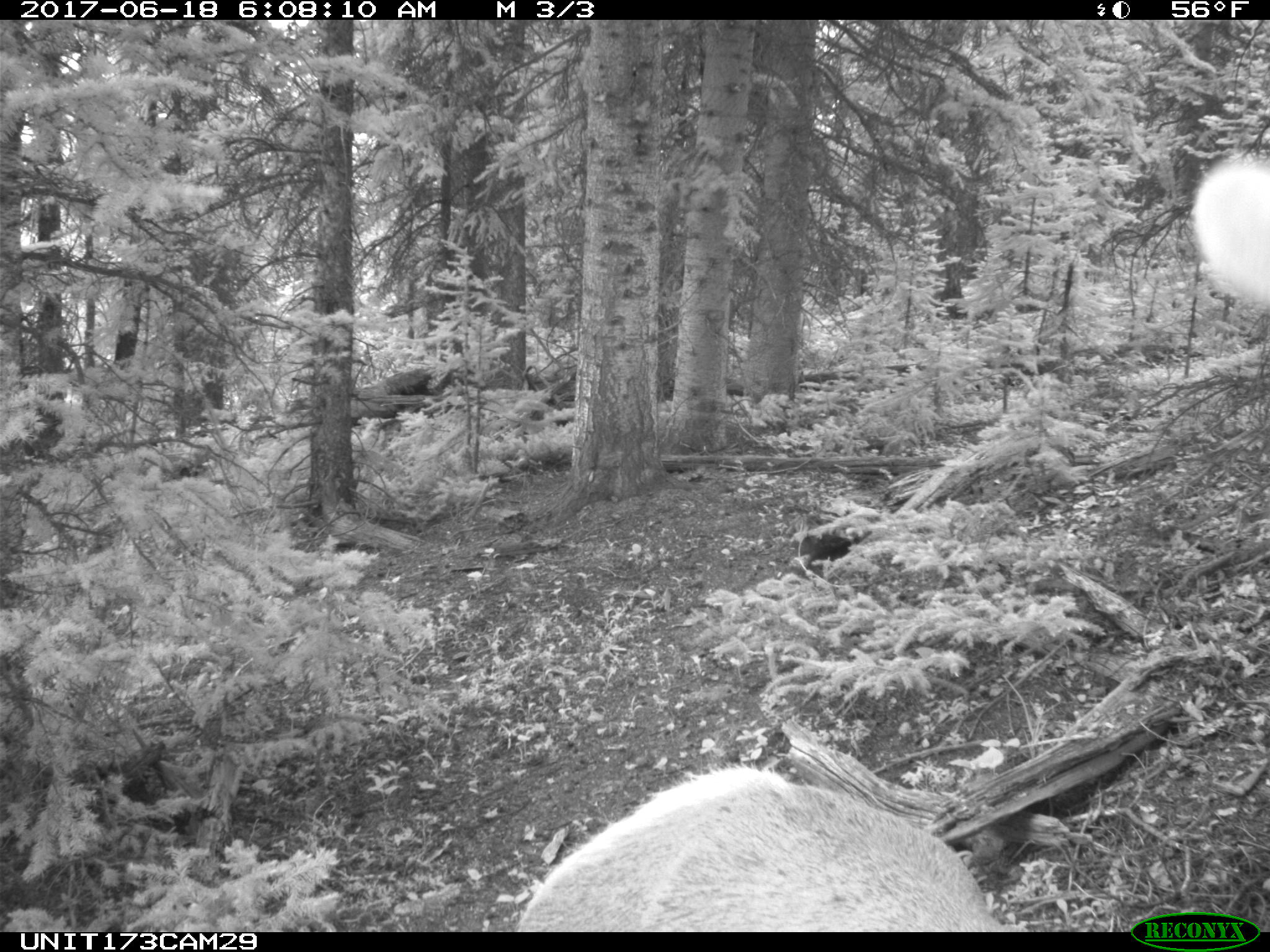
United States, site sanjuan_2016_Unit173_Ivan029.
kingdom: Animalia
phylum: Chordata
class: Mammalia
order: Artiodactyla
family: Cervidae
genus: Cervus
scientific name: Cervus elaphus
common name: red deer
Cervus elaphus (red deer).